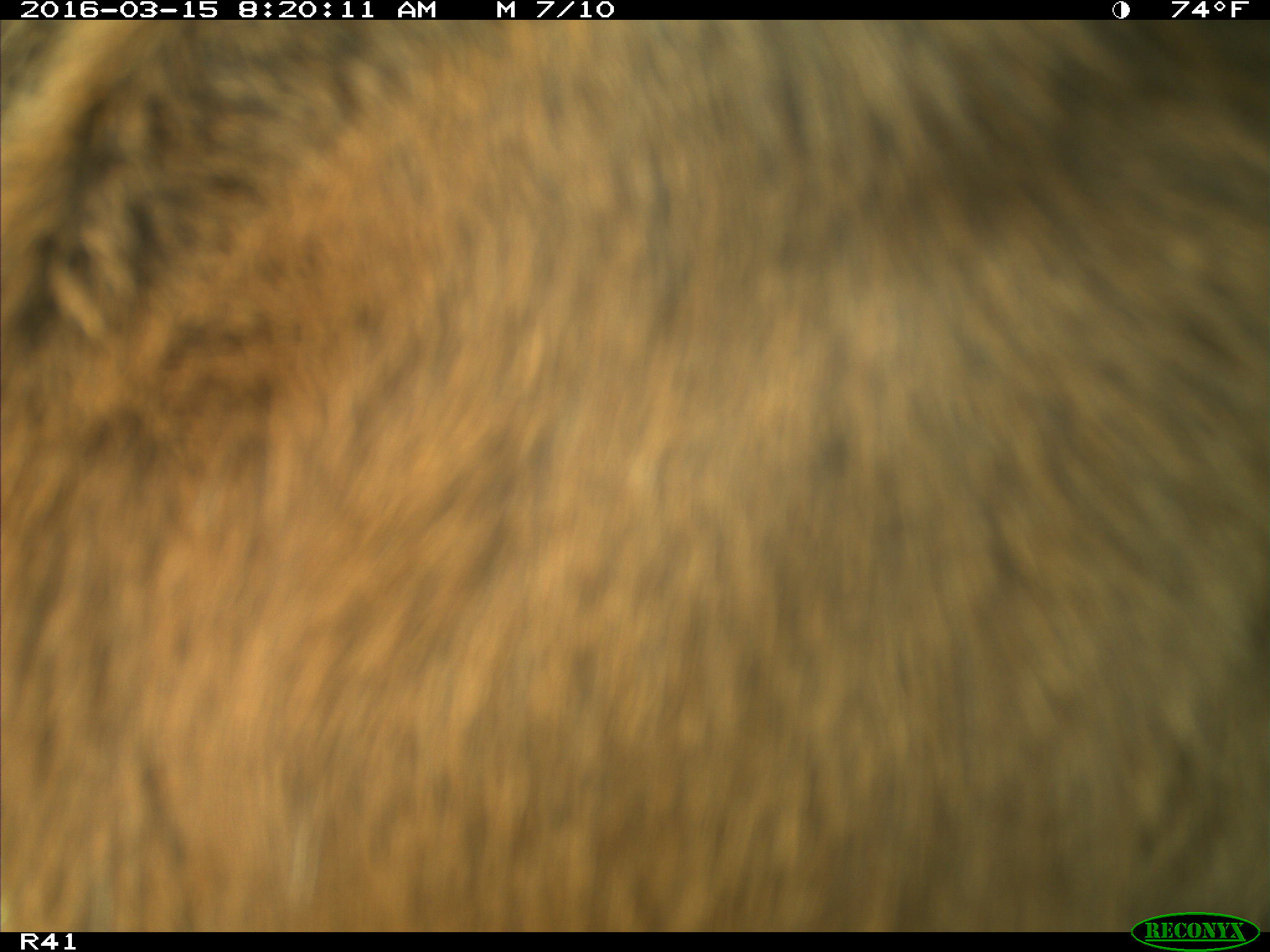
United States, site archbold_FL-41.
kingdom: Animalia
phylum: Chordata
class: Mammalia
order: Artiodactyla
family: Bovidae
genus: Bos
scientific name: Bos taurus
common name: domestic cow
Bos taurus (domestic cow).